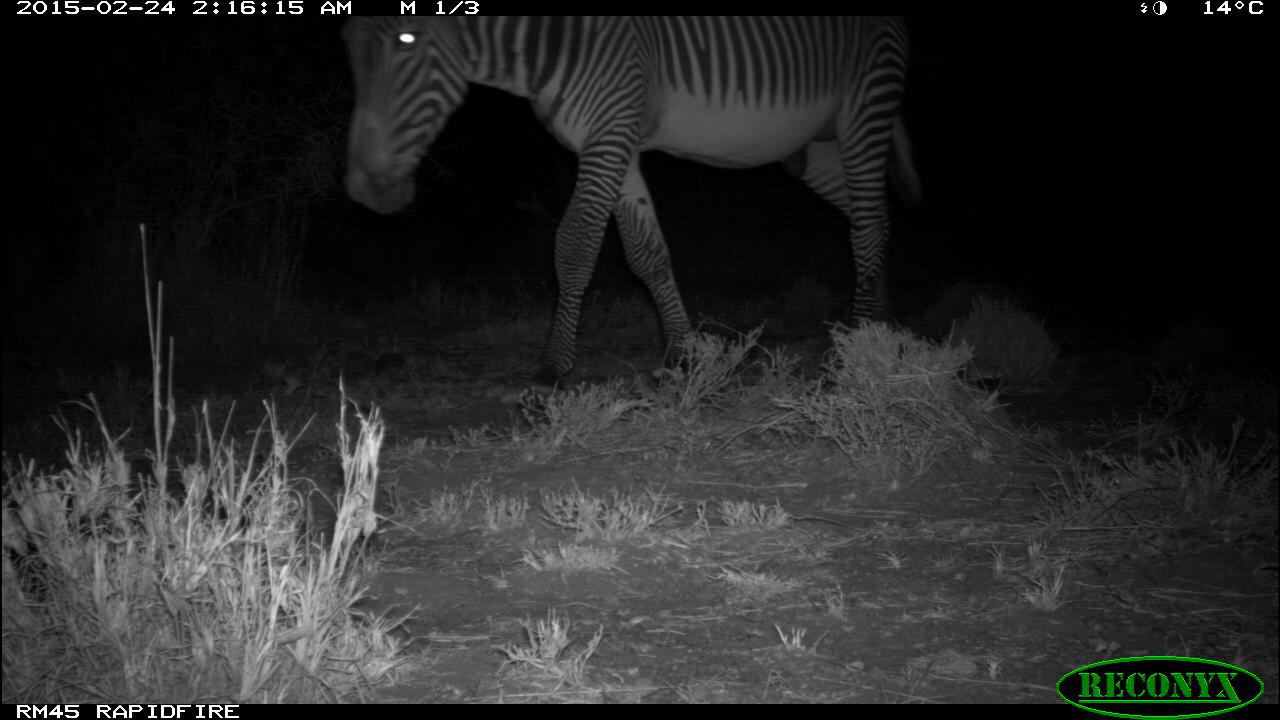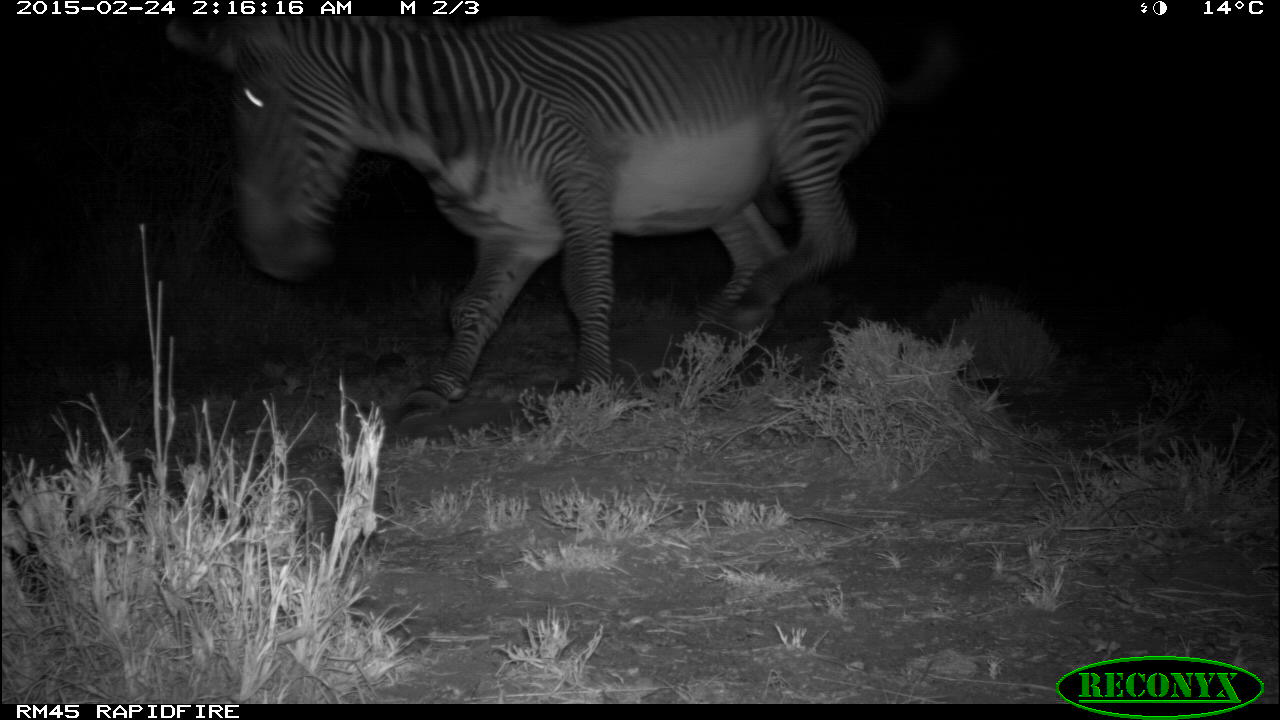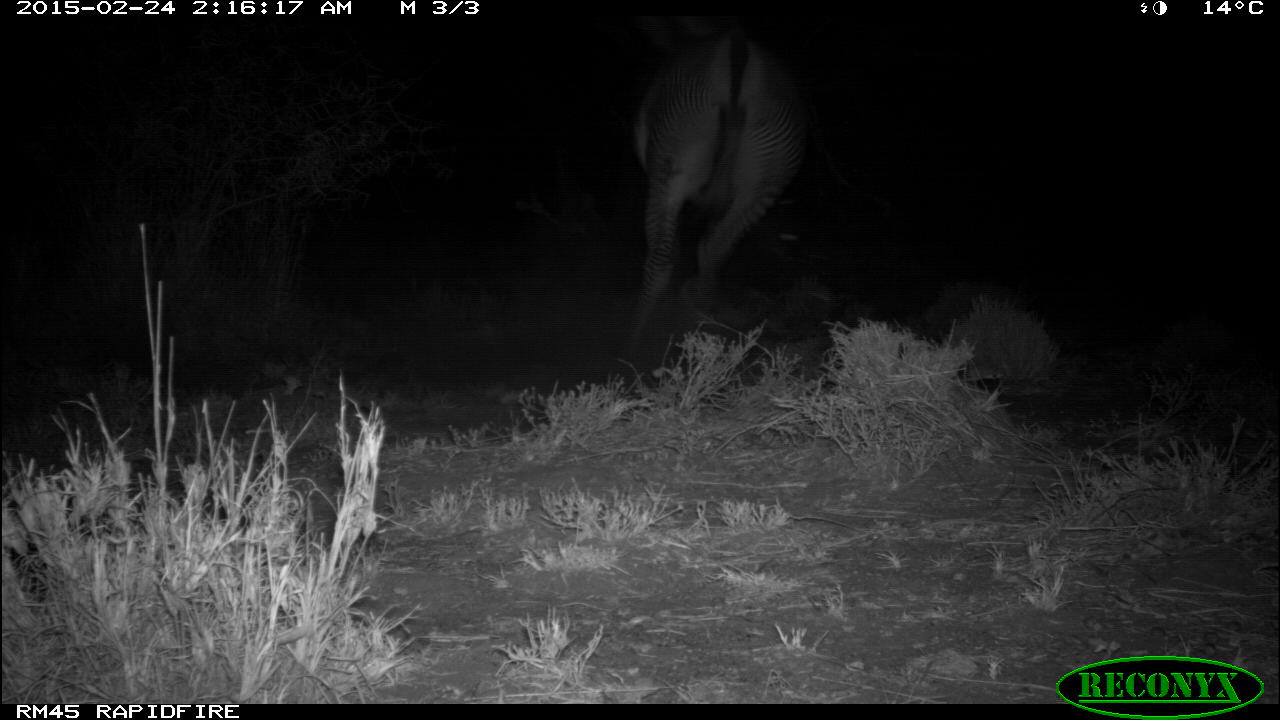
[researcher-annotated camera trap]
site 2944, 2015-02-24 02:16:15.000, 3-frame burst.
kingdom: Animalia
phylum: Chordata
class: Mammalia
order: Perissodactyla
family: Equidae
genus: Equus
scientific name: Equus grevyi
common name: grévy's zebra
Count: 1.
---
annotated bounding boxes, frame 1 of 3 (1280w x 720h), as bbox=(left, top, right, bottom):
equus grevyi: bbox=(342, 10, 926, 396)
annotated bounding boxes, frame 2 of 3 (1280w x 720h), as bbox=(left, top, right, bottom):
equus grevyi: bbox=(168, 13, 962, 430)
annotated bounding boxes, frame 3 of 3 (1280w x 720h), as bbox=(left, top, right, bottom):
equus grevyi: bbox=(612, 13, 819, 369)